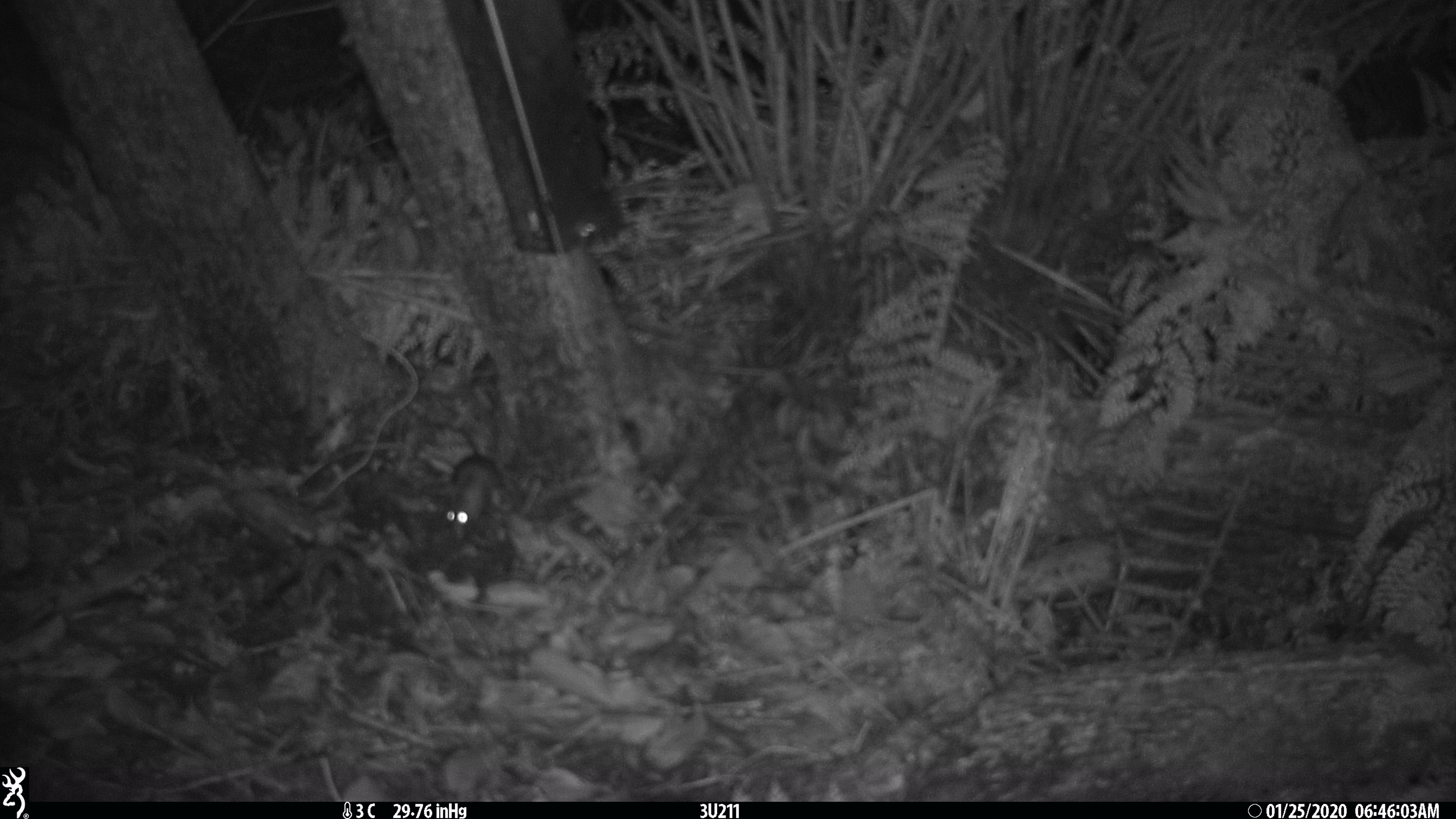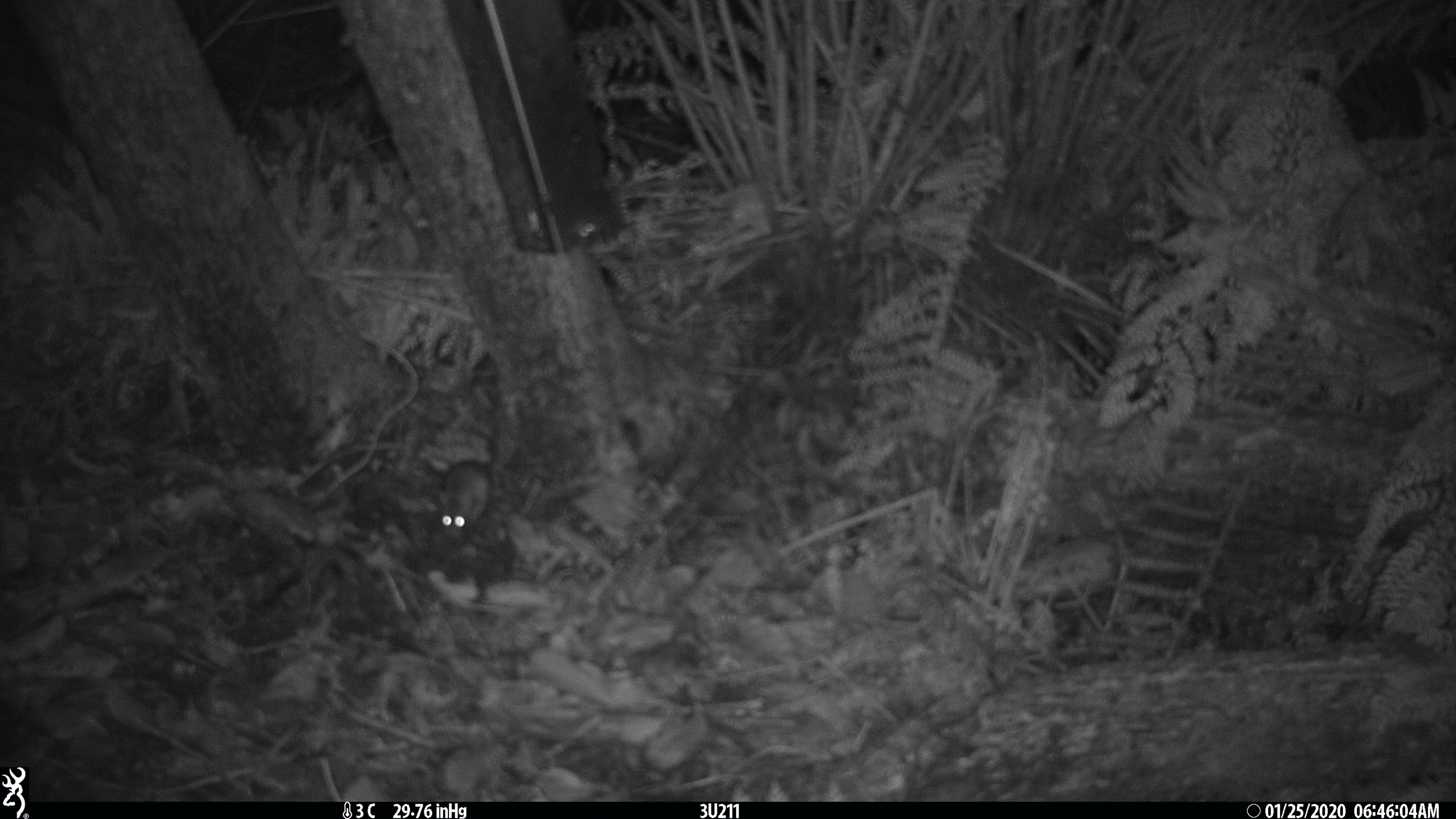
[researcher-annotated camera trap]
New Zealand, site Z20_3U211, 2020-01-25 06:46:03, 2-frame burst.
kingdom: Animalia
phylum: Chordata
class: Mammalia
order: Rodentia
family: Muridae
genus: Rattus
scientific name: Rattus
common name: rat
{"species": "rat (Rattus)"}